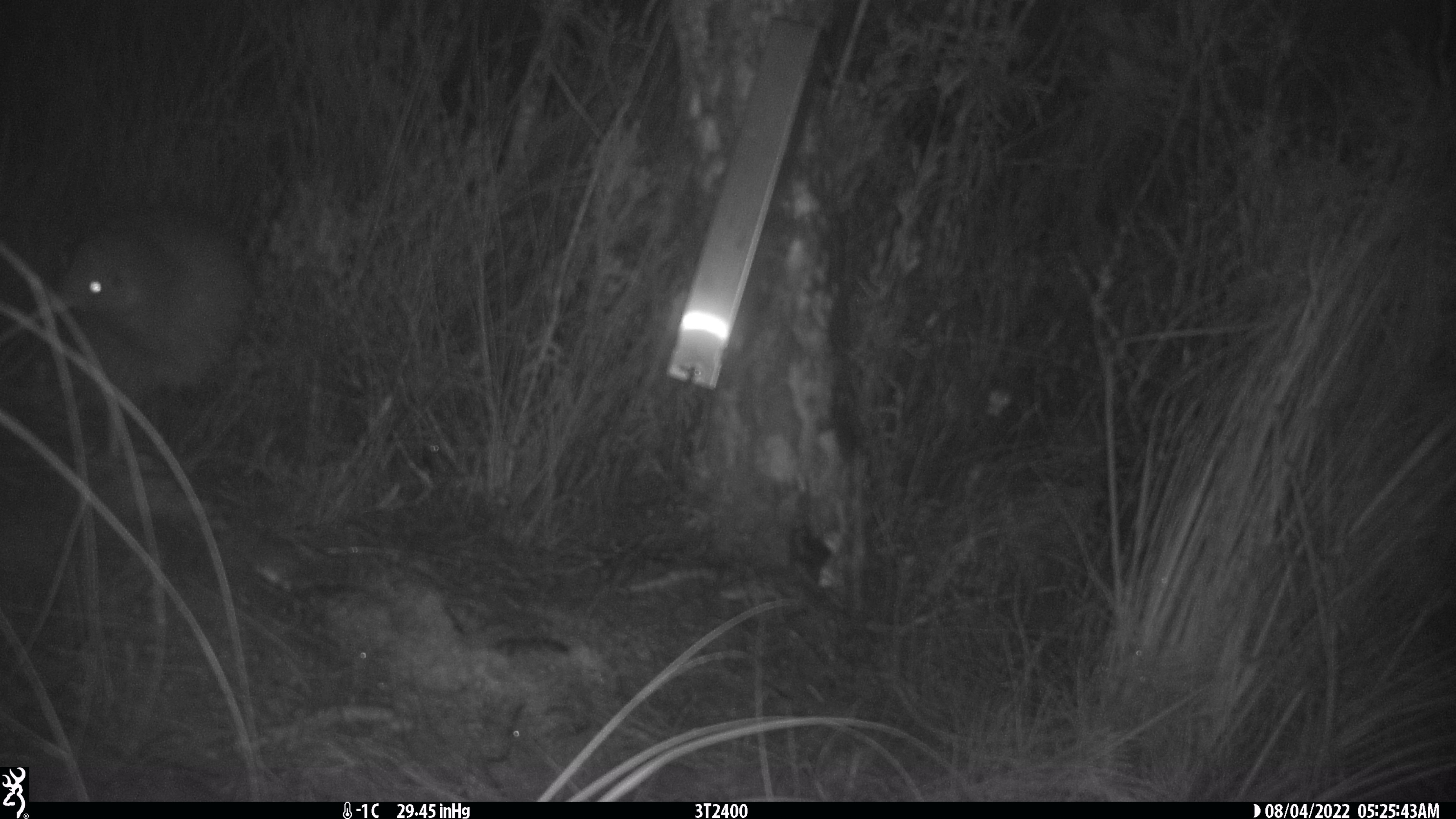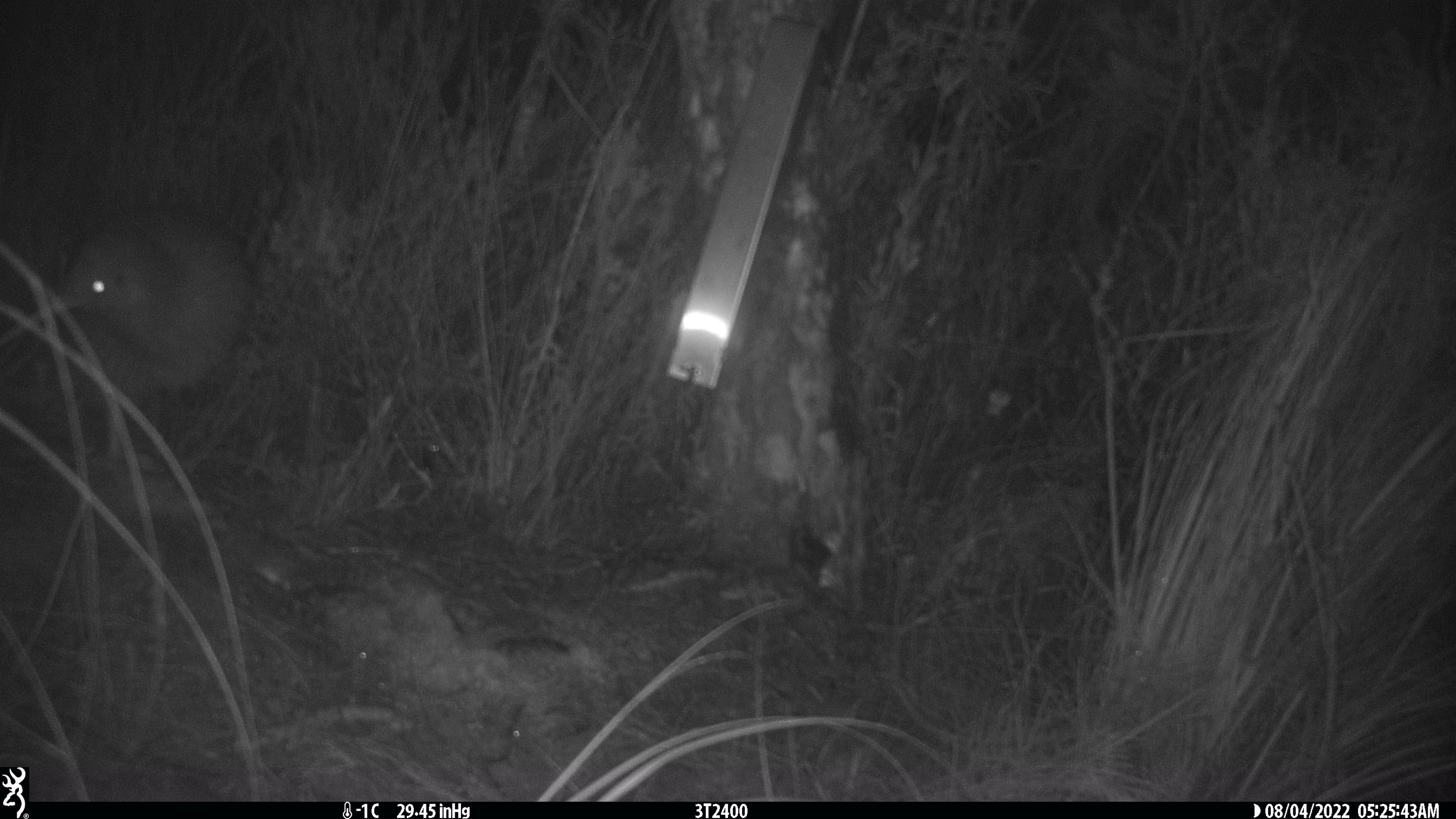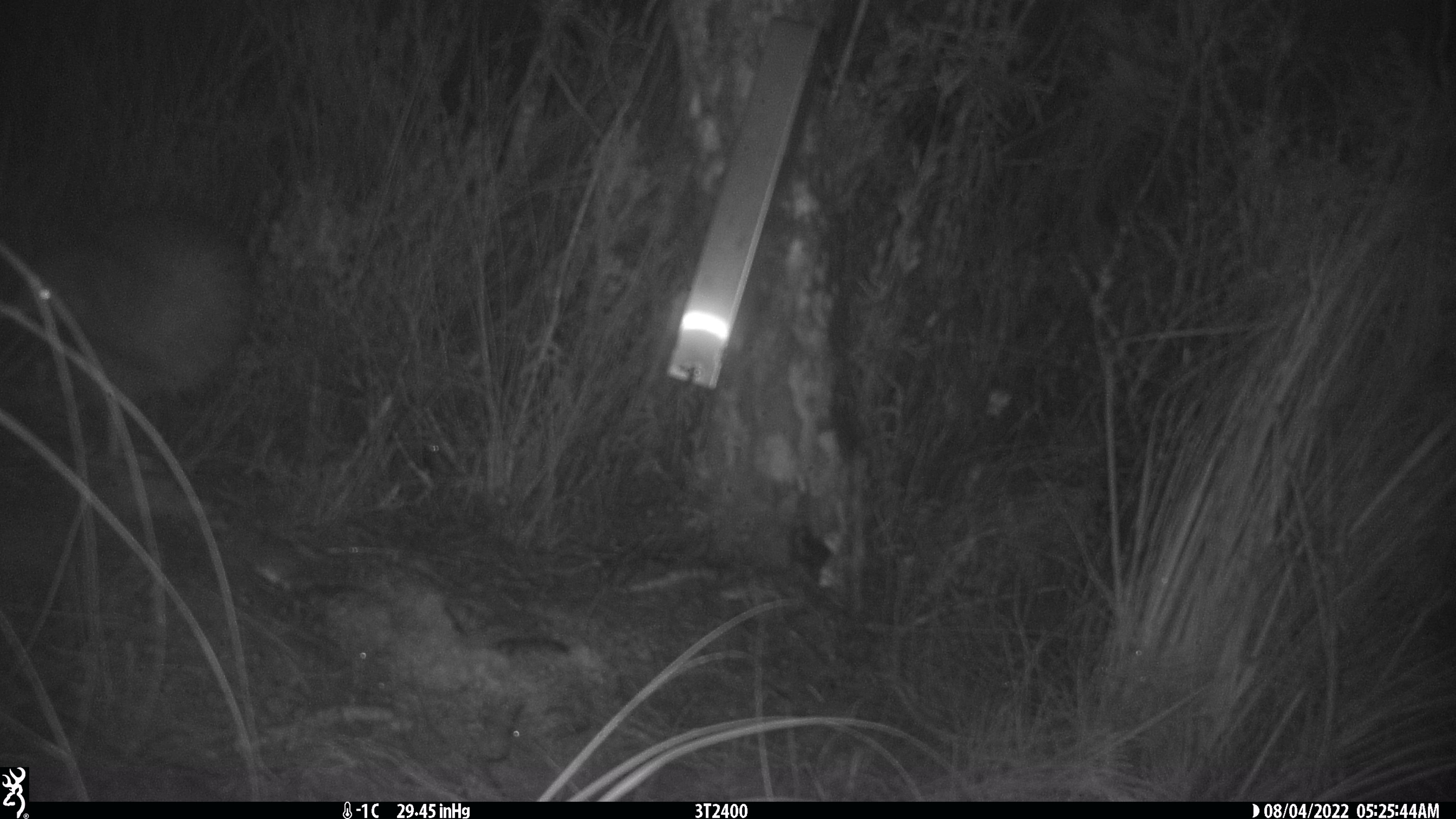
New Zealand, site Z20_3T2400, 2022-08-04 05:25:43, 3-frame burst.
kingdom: Animalia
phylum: Chordata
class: Aves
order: Apterygiformes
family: Apterygidae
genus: Apteryx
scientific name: Apteryx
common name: kiwi